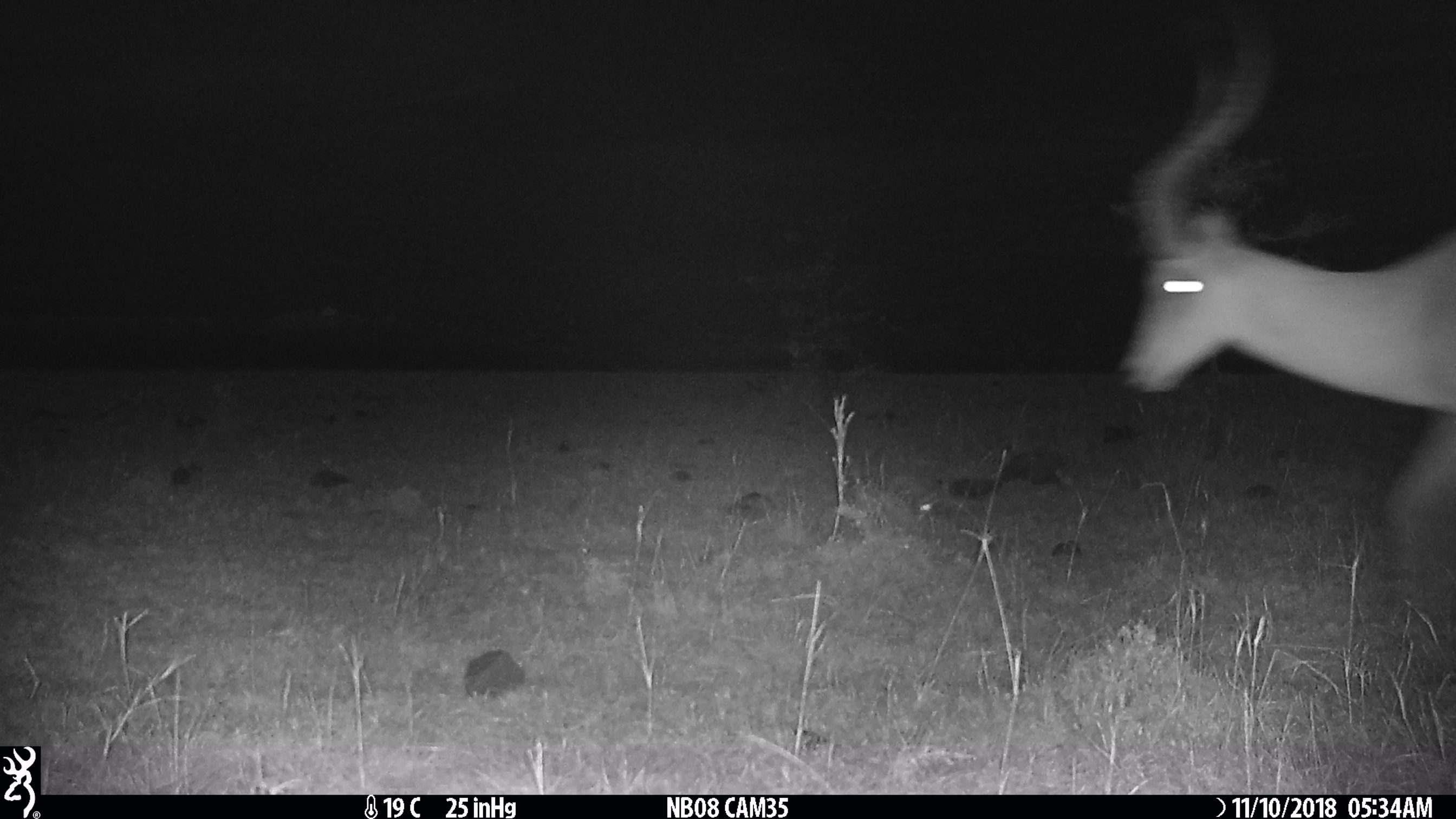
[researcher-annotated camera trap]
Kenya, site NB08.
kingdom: Animalia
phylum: Chordata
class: Mammalia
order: Artiodactyla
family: Bovidae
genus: Aepyceros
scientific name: Aepyceros melampus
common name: impala